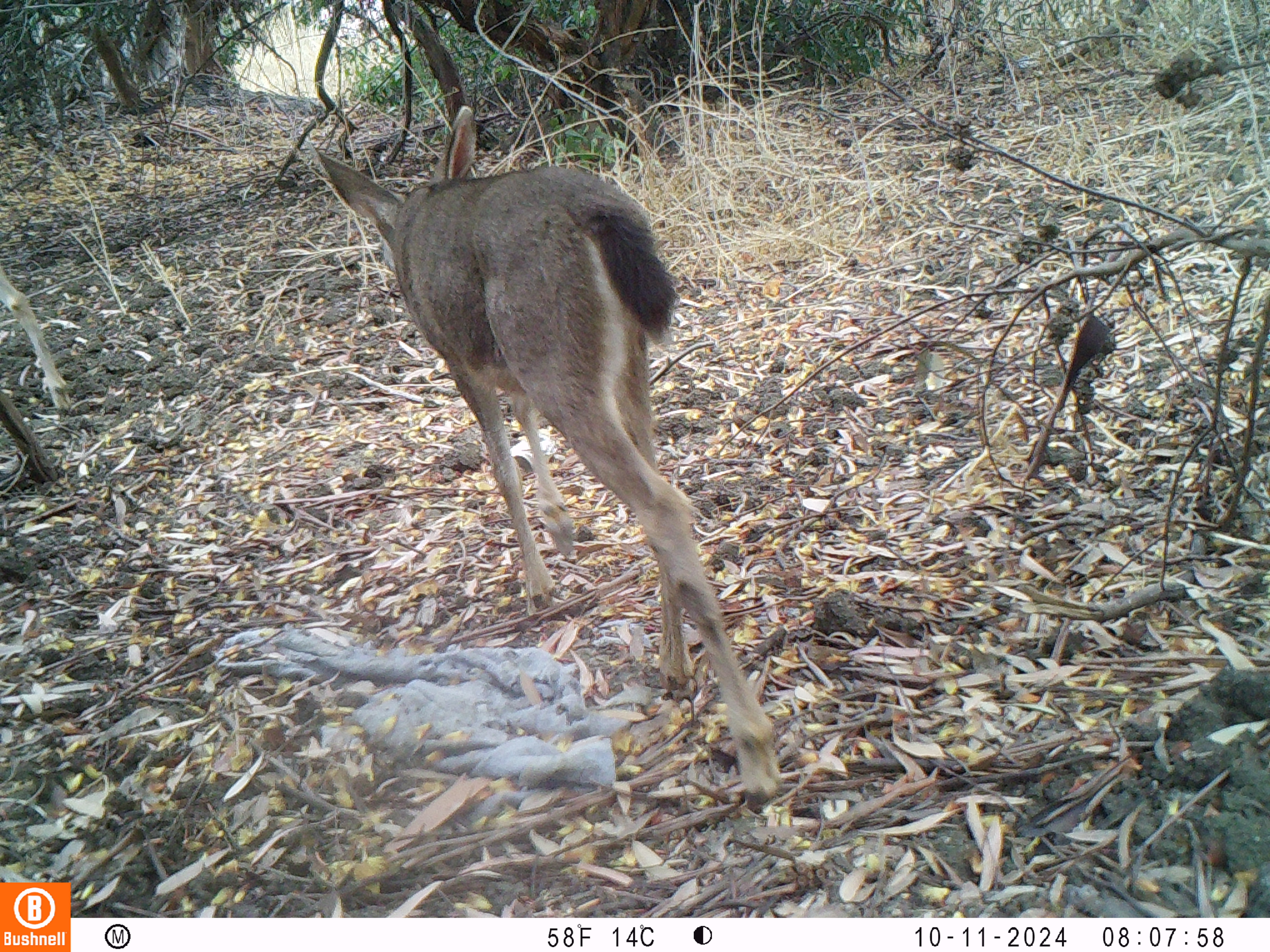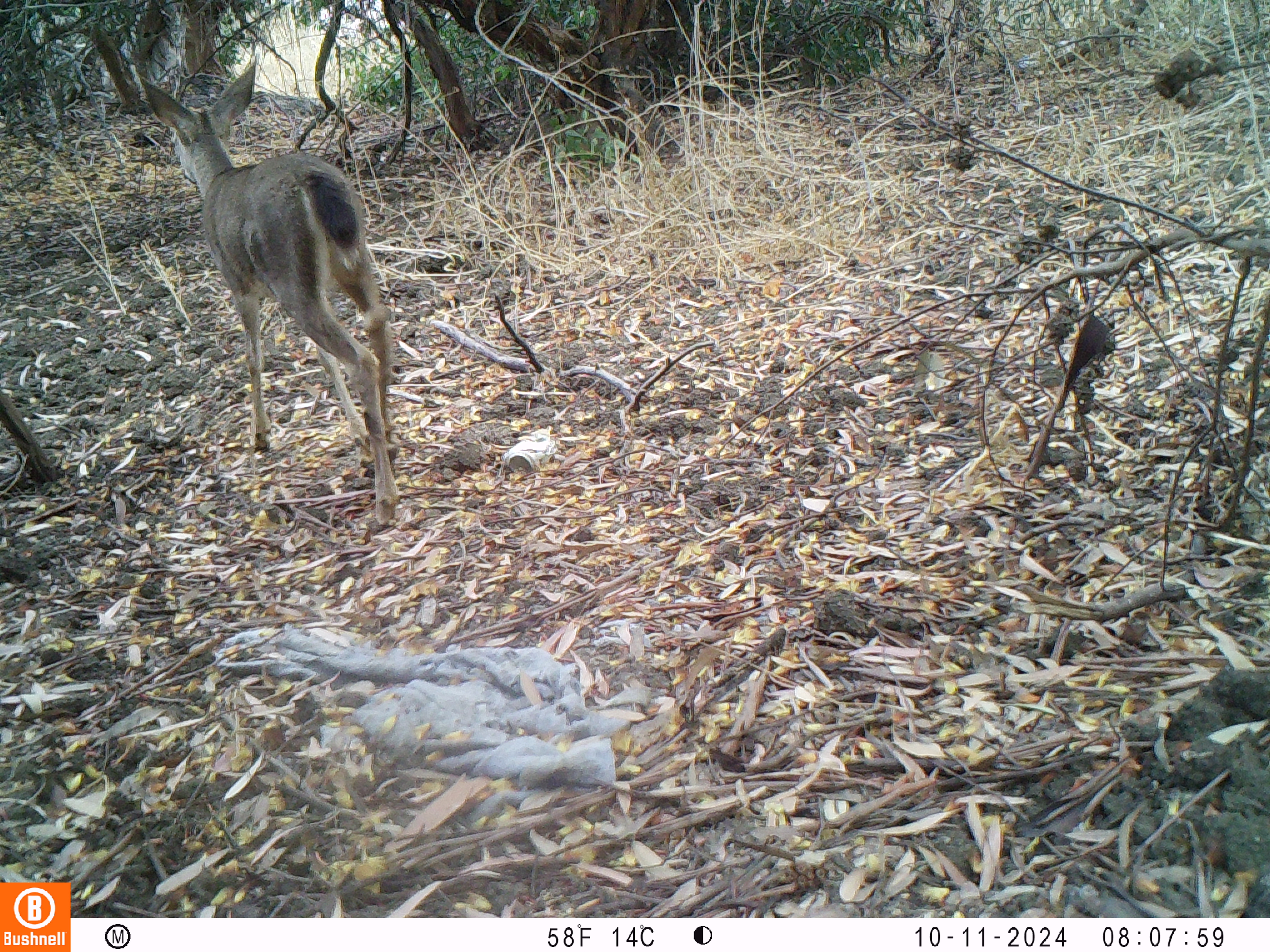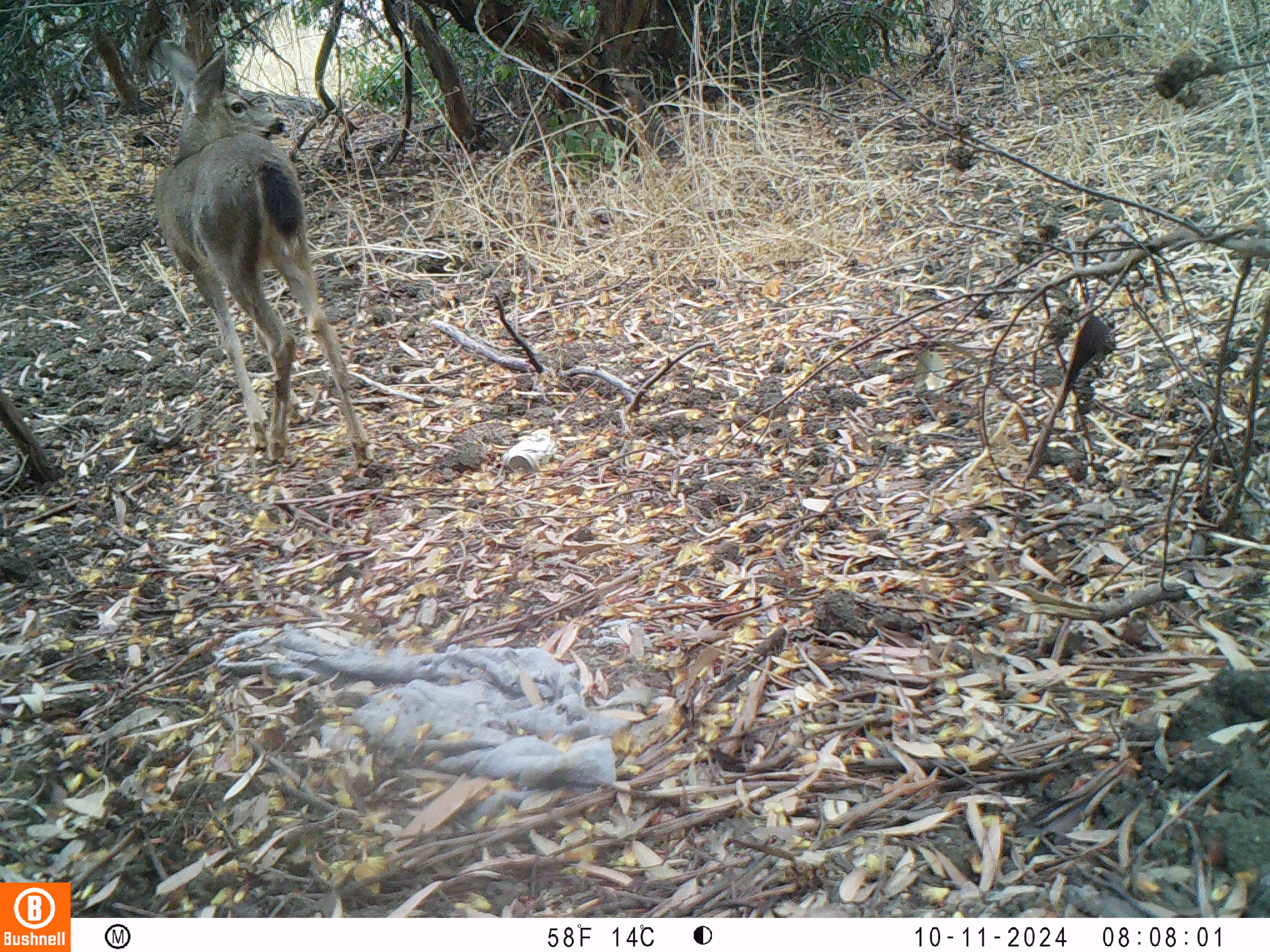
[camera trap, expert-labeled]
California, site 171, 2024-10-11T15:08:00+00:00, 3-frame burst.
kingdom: Animalia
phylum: Chordata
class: Mammalia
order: Artiodactyla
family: Cervidae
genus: Odocoileus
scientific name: Odocoileus hemionus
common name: mule deer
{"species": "mule deer (Odocoileus hemionus)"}